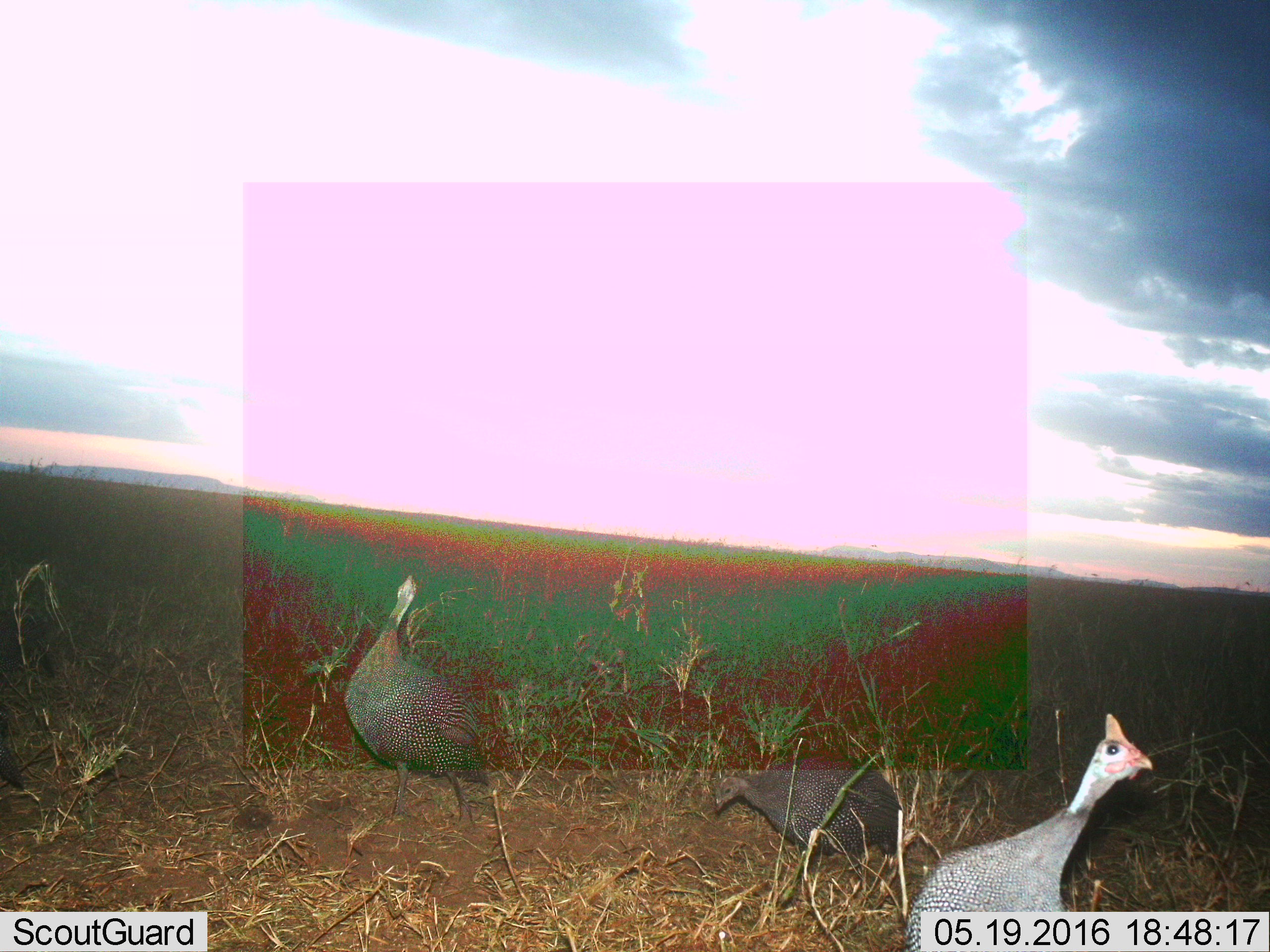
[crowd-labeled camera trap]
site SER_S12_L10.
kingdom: Animalia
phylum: Chordata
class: Aves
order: Galliformes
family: Numididae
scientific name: Numididae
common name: guineafowl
Guineafowl (Numididae), count 3. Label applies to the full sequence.